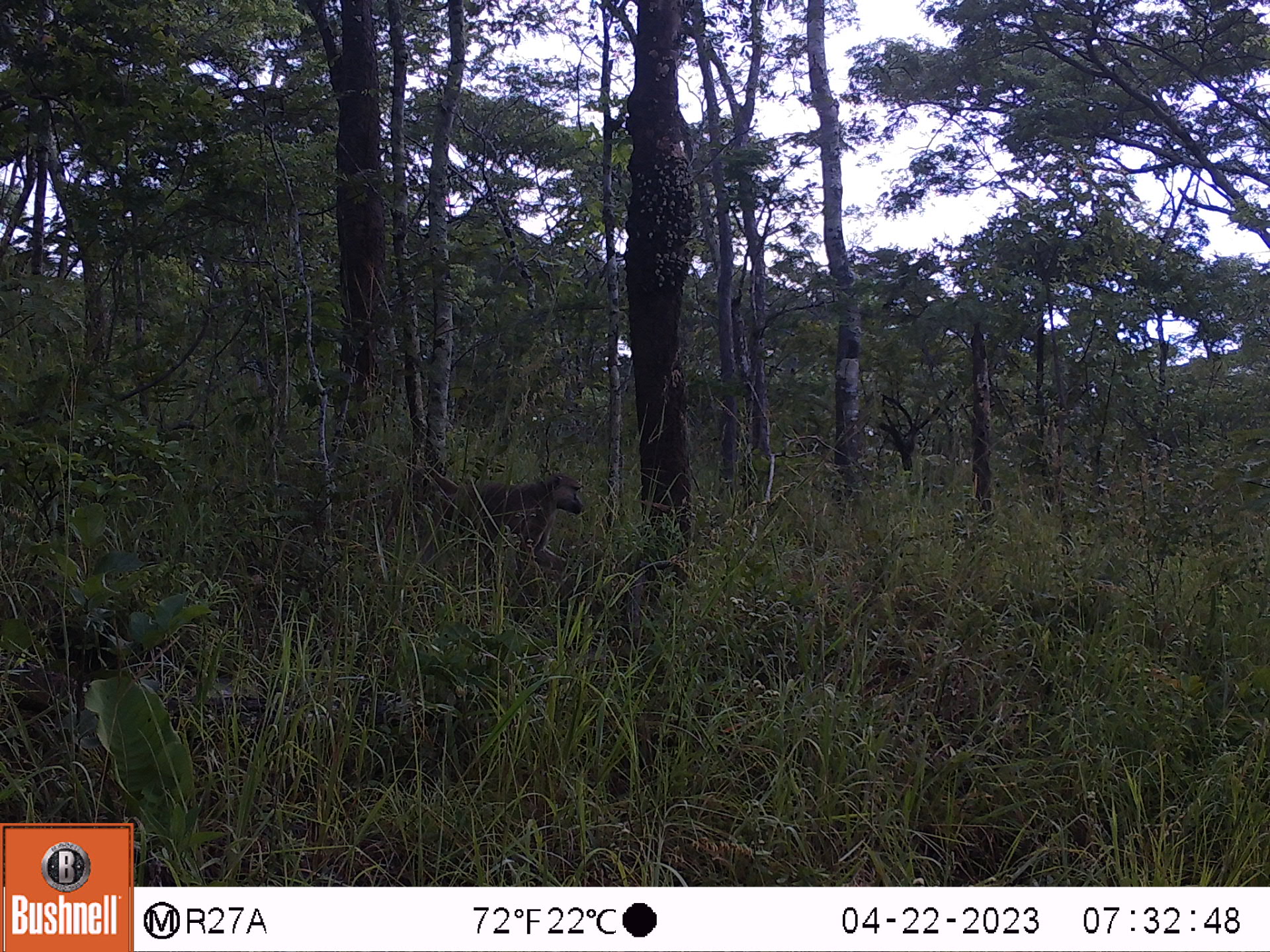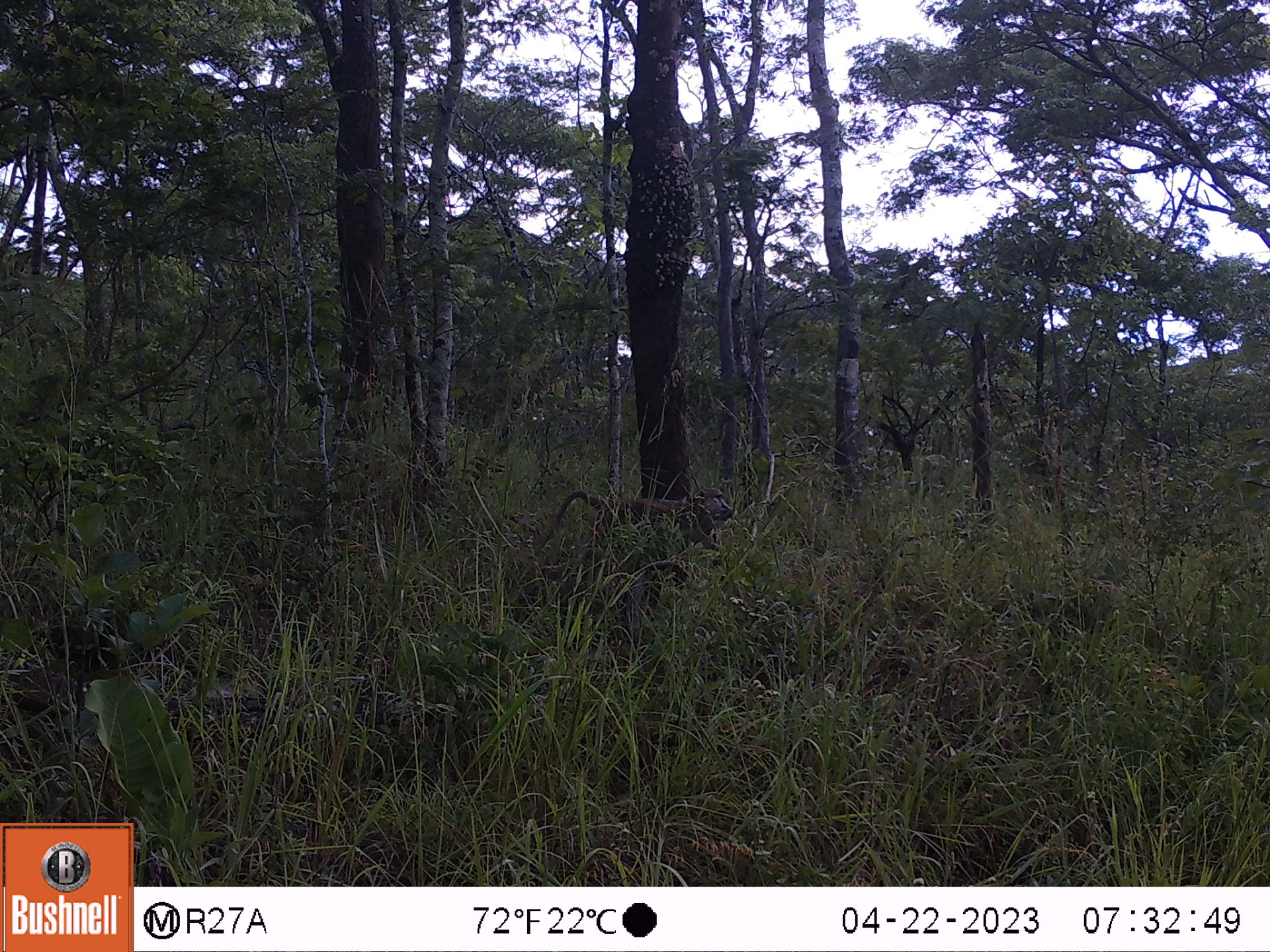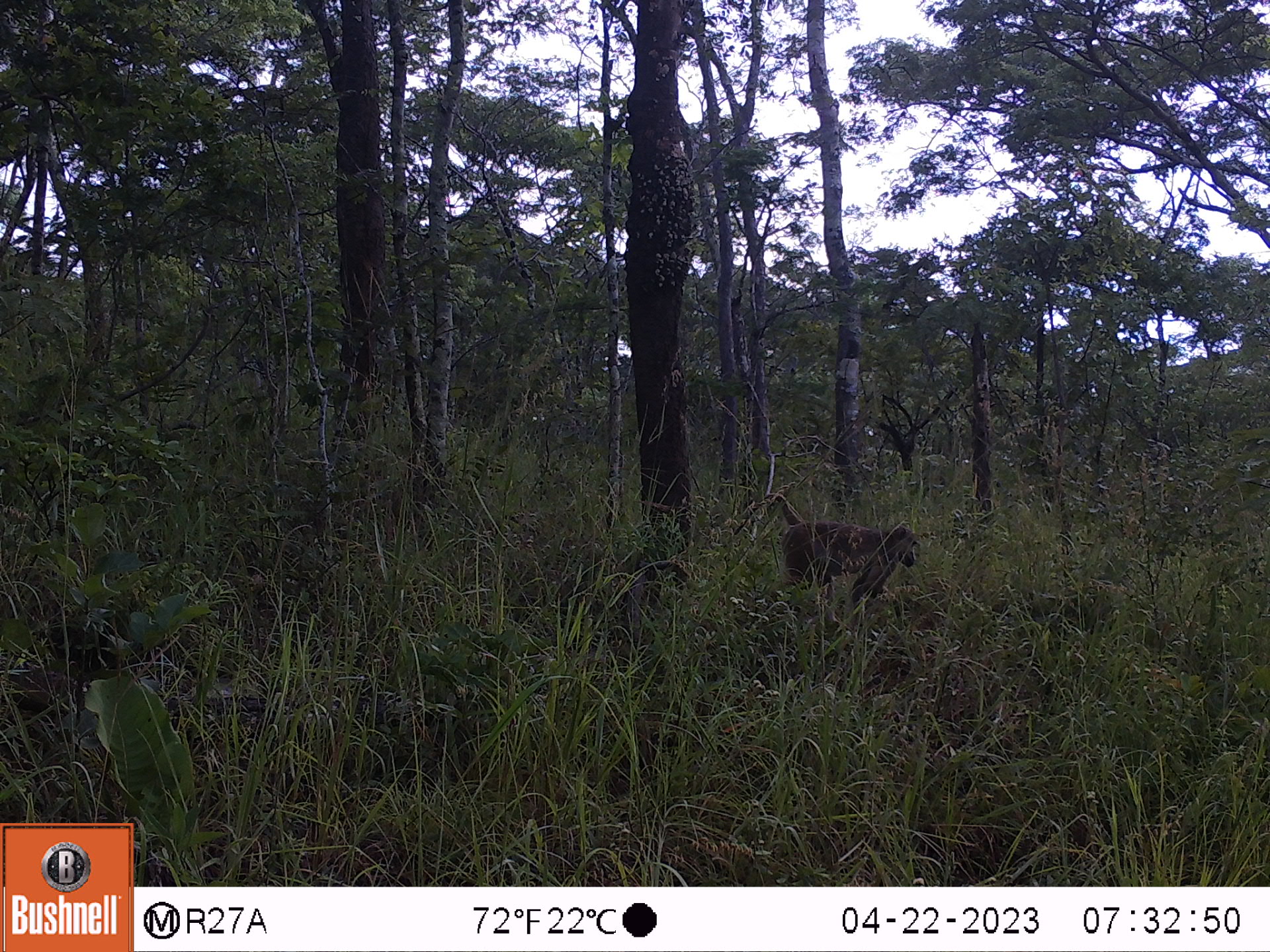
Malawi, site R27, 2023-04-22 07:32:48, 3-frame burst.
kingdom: Animalia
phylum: Chordata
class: Mammalia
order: Primates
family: Cercopithecidae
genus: Papio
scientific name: Papio cynocephalus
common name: yellow baboon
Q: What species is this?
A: Yellow baboon (Papio cynocephalus).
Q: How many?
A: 1.